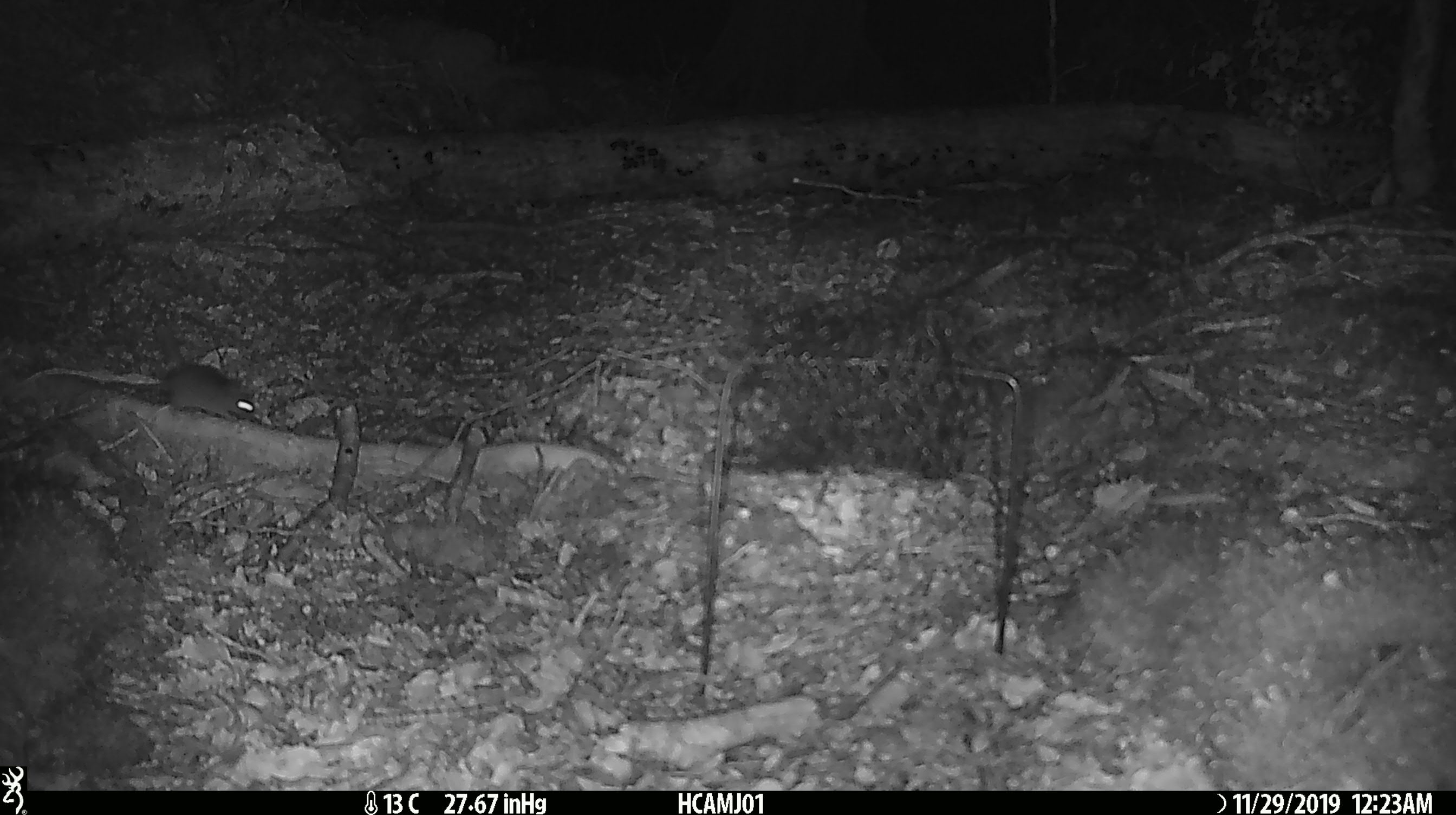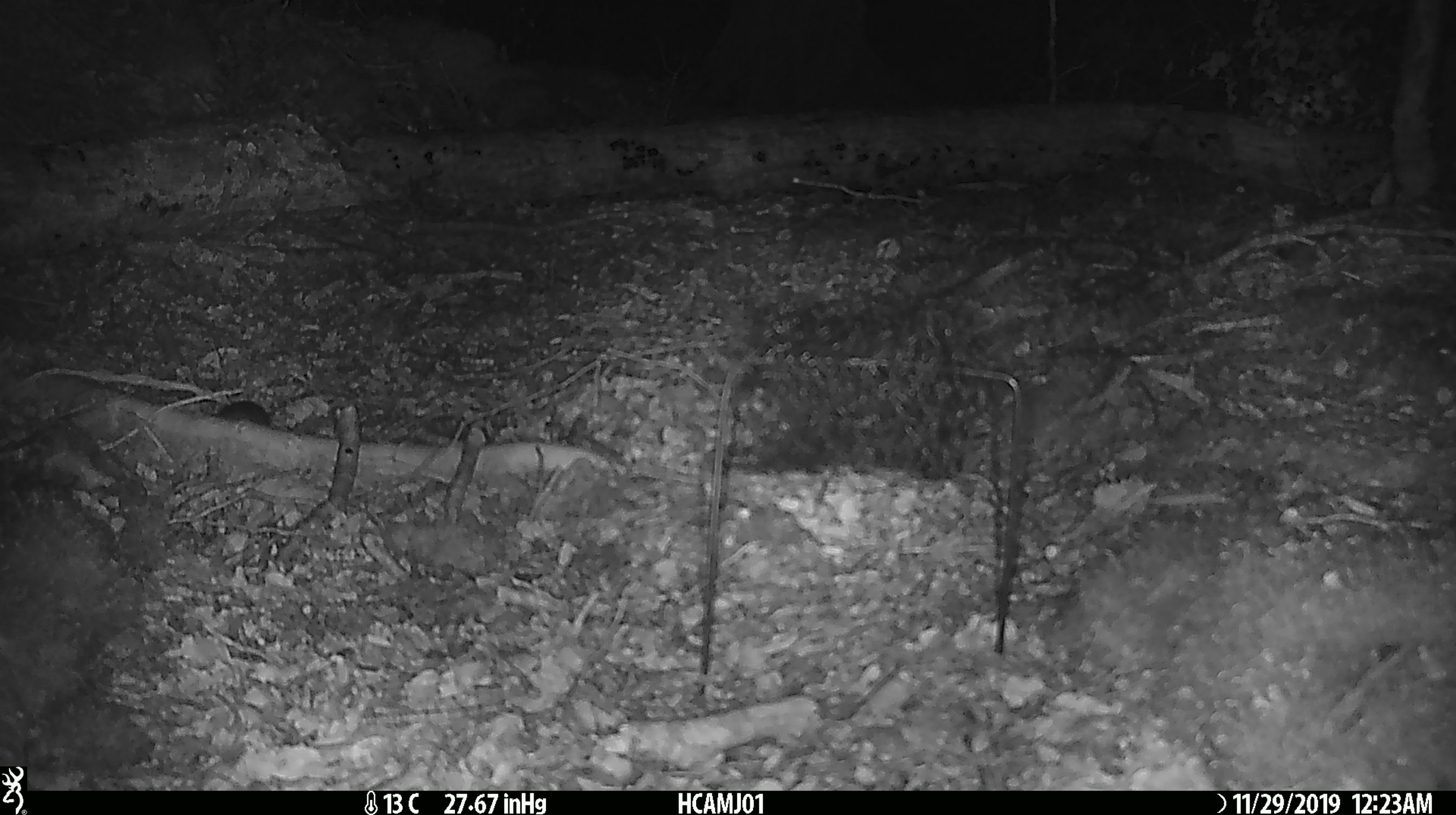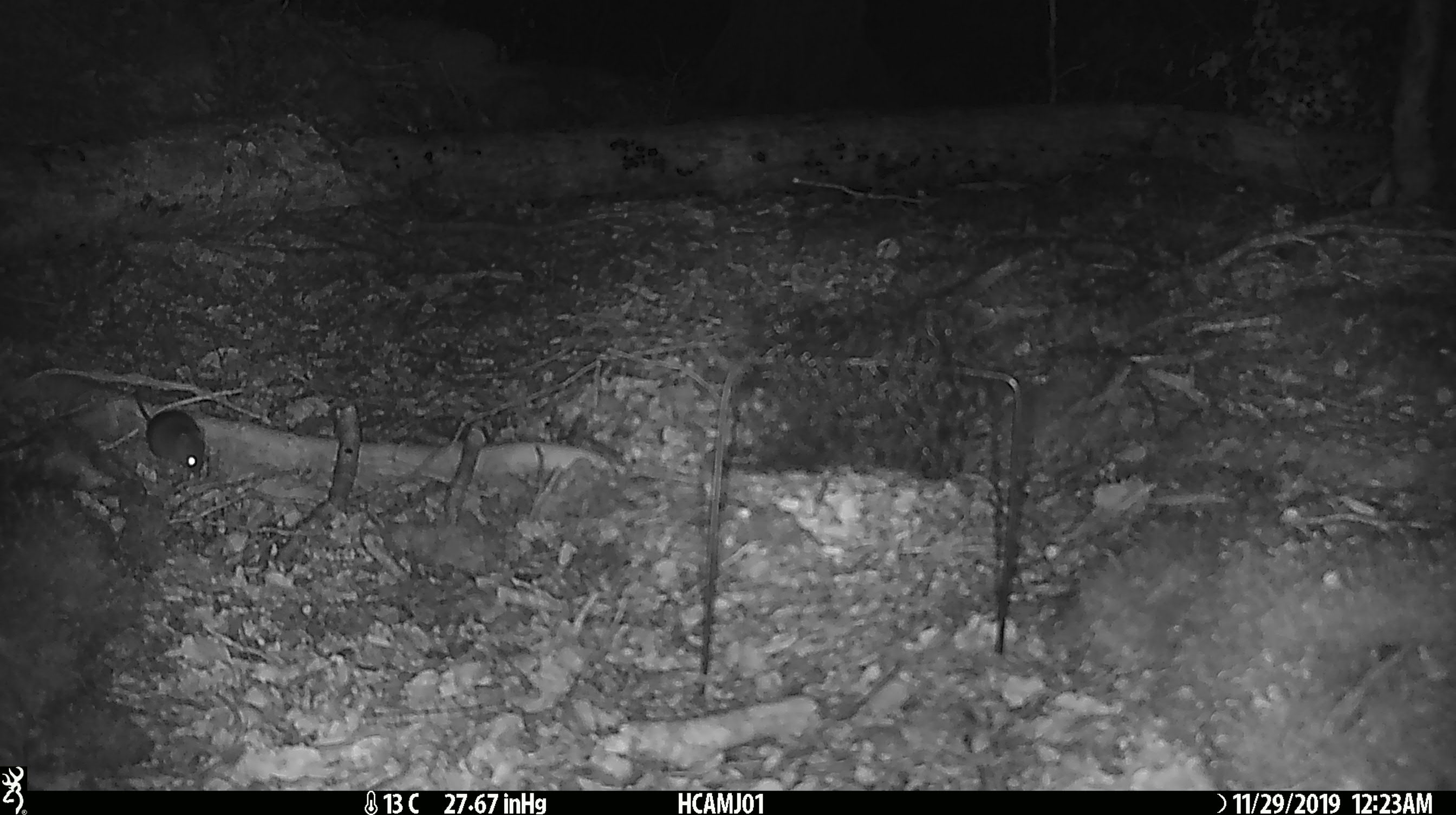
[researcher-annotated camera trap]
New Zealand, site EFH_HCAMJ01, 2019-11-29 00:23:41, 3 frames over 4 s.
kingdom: Animalia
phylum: Chordata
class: Mammalia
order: Rodentia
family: Muridae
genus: Mus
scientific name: Mus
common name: mouse